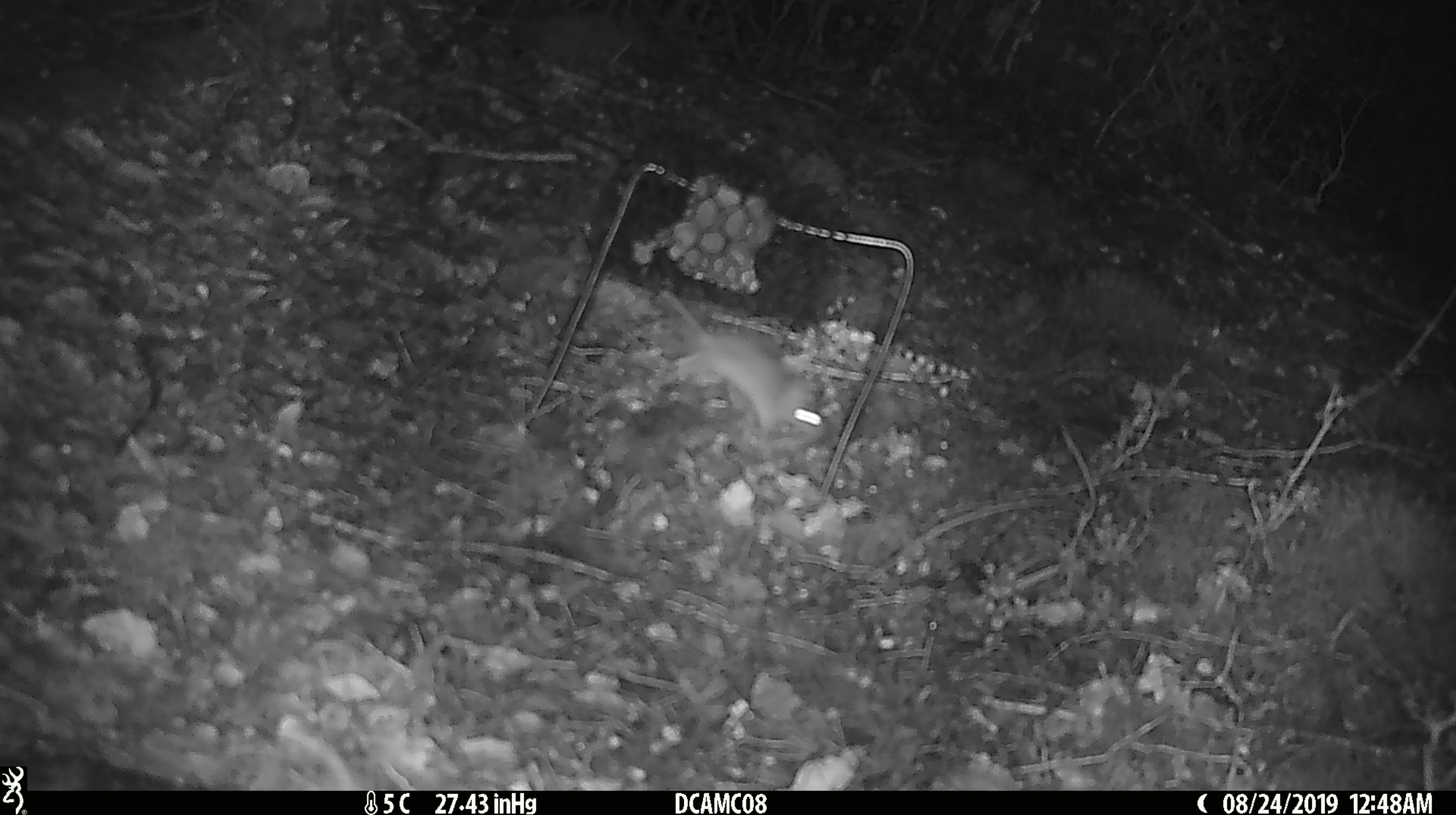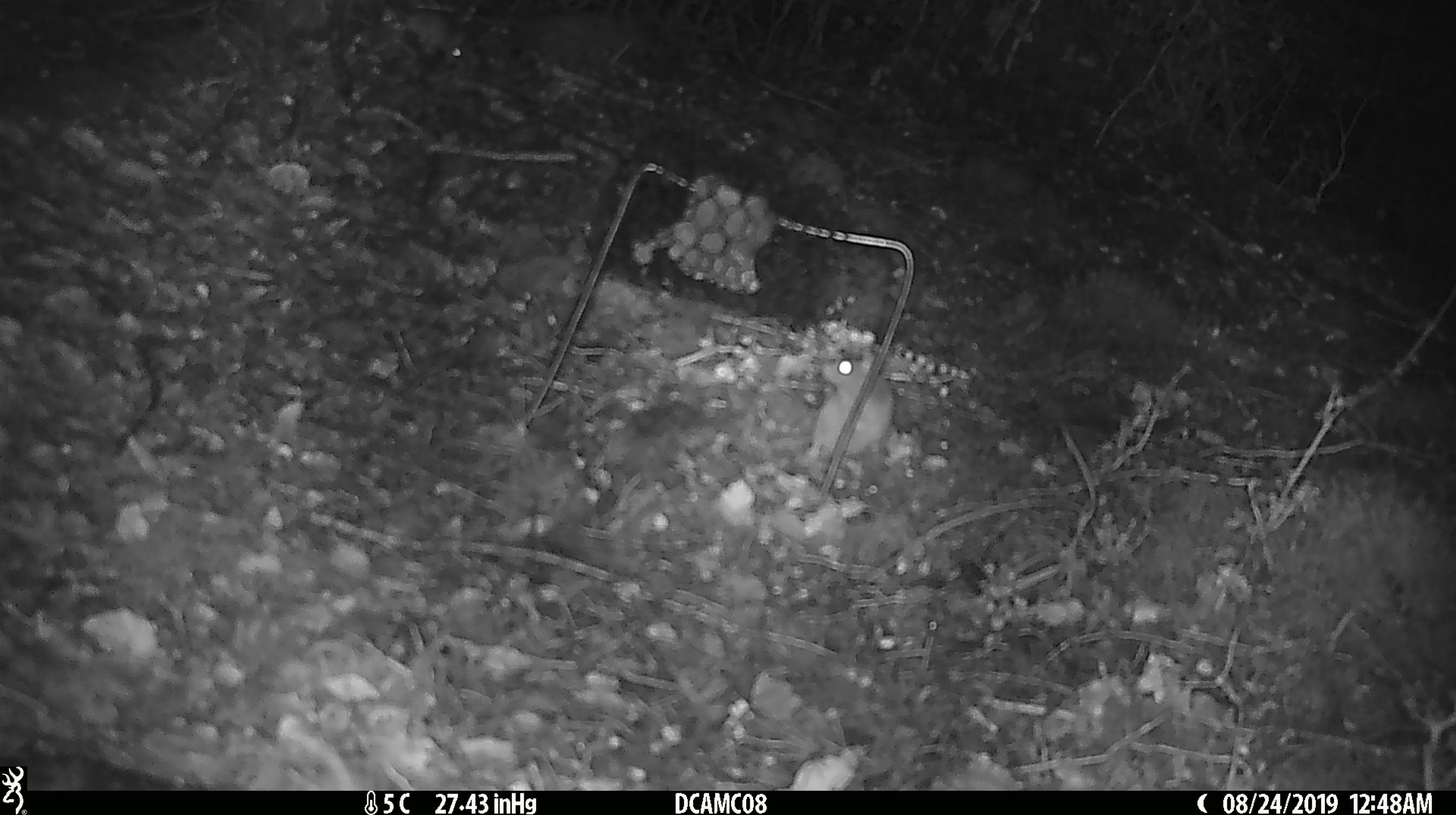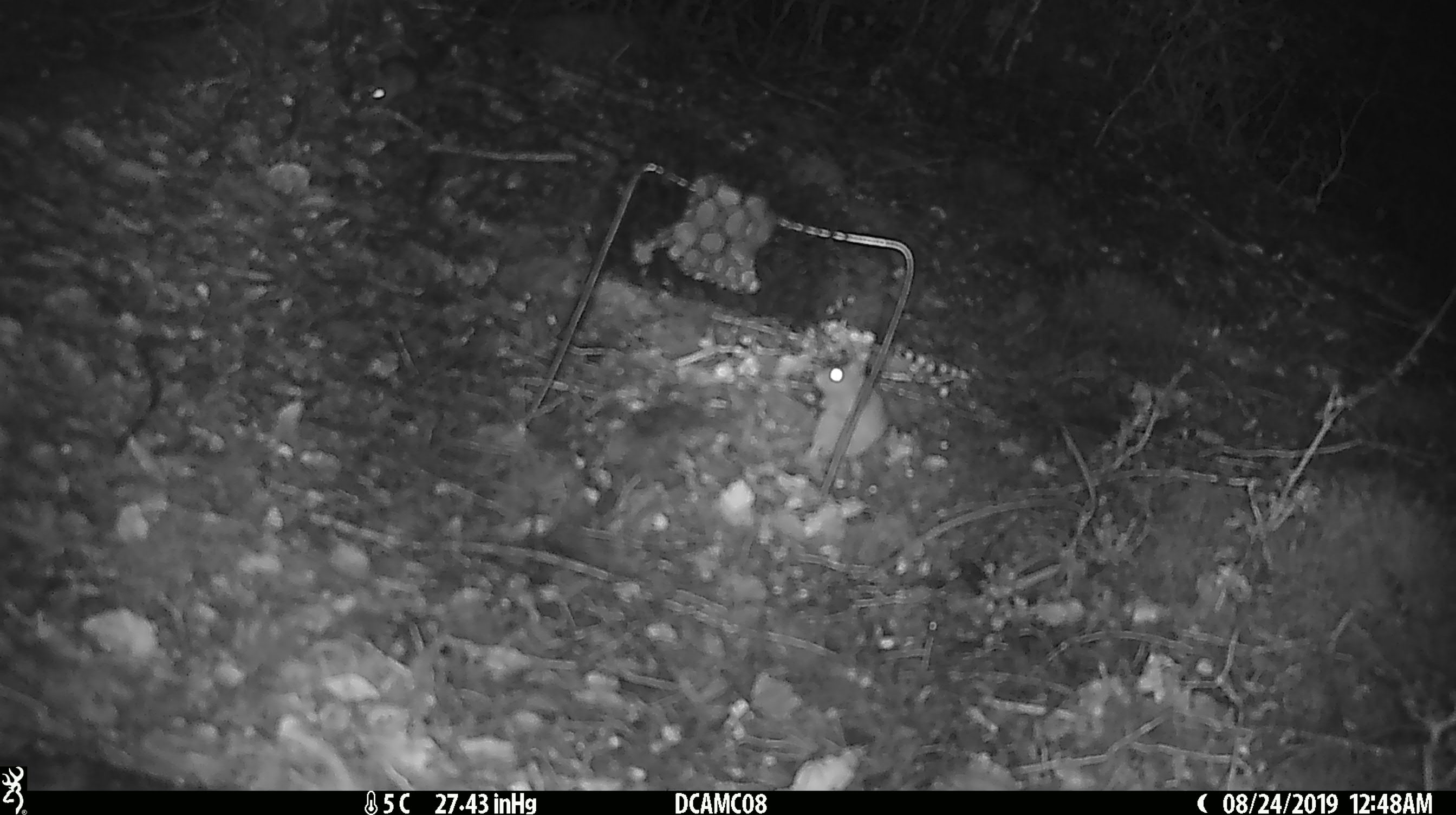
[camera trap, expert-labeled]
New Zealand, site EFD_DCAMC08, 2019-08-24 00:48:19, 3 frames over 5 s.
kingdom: Animalia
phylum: Chordata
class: Mammalia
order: Rodentia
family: Muridae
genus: Mus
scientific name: Mus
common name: mouse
Mouse (Mus).